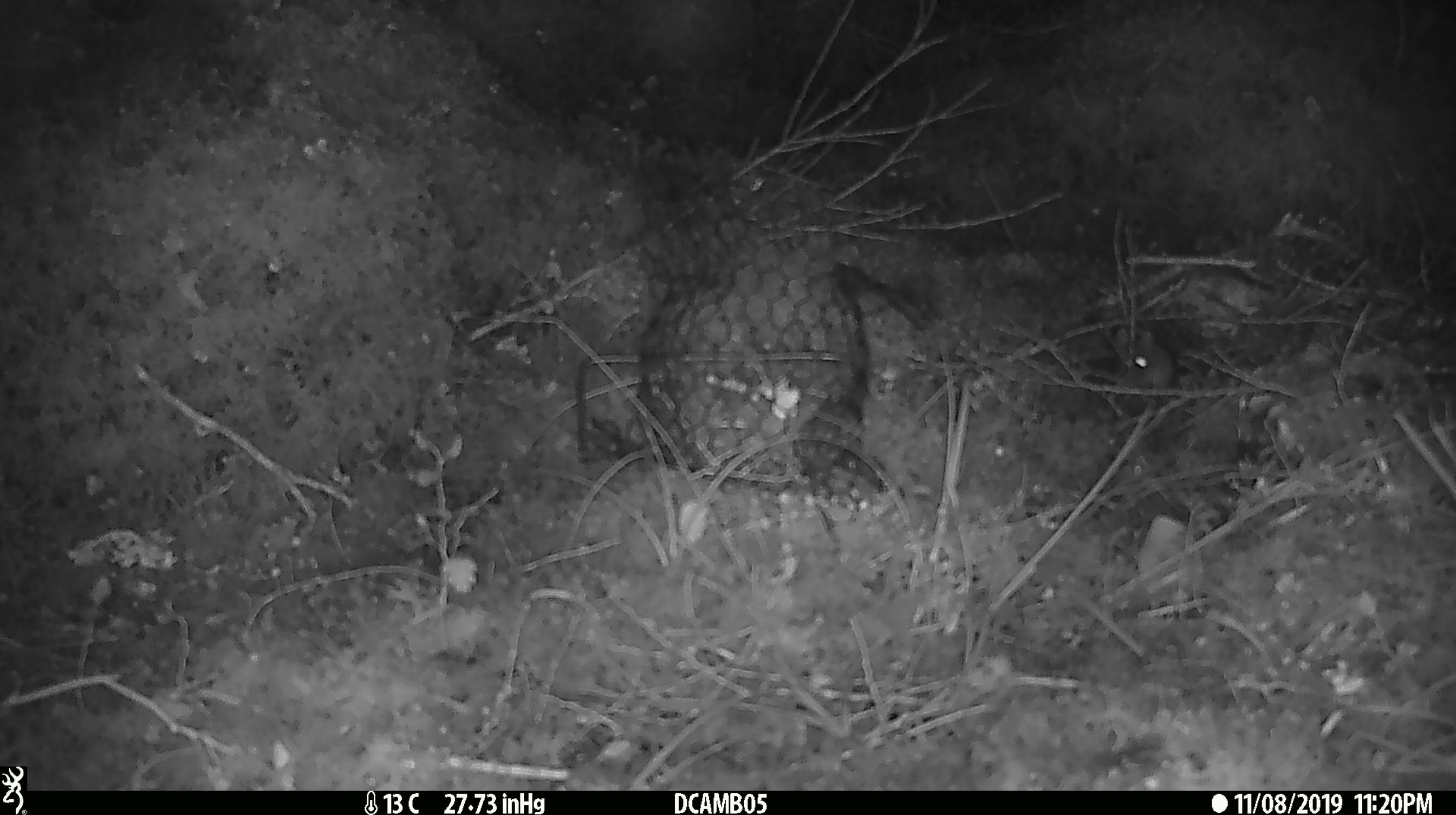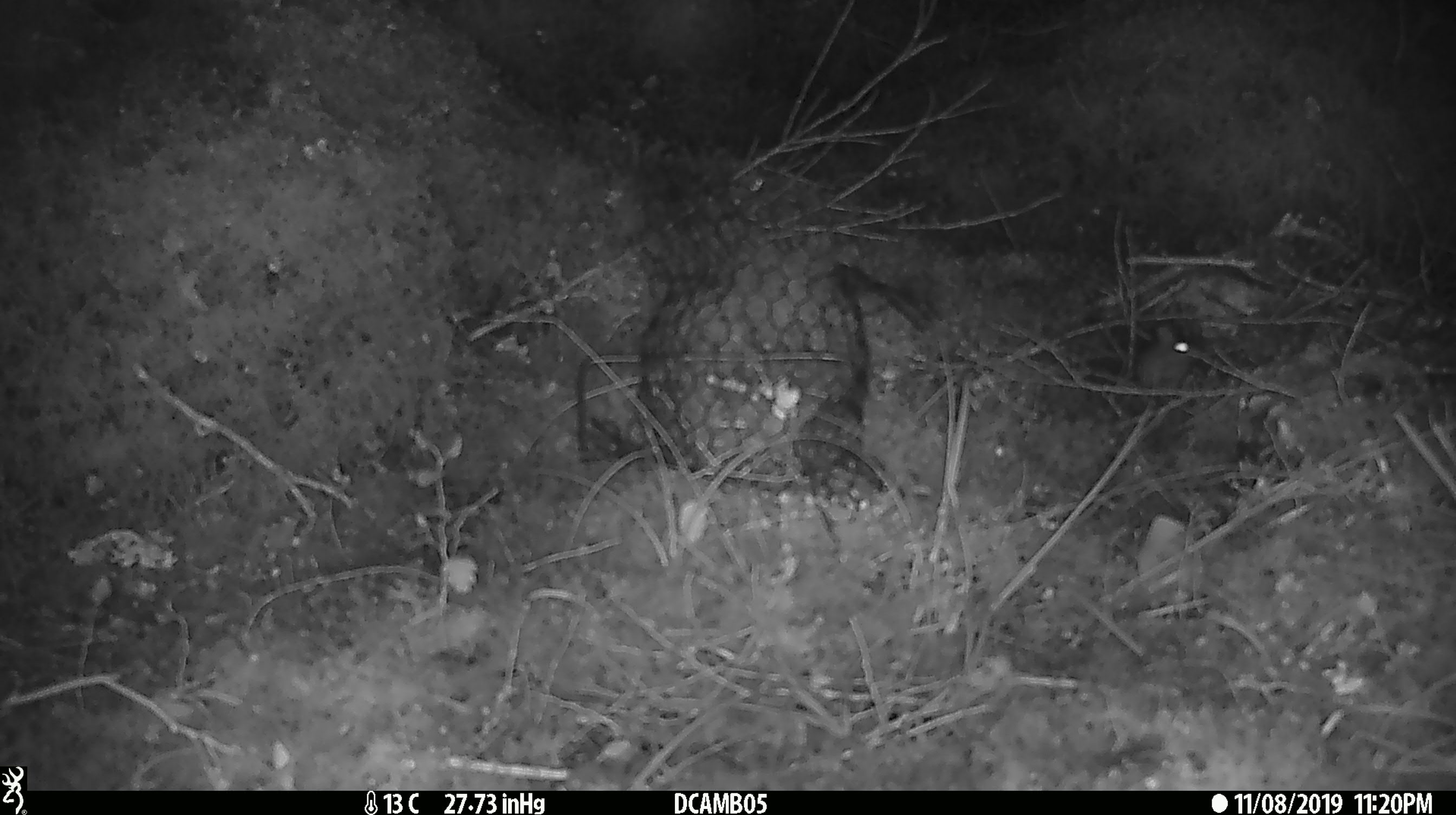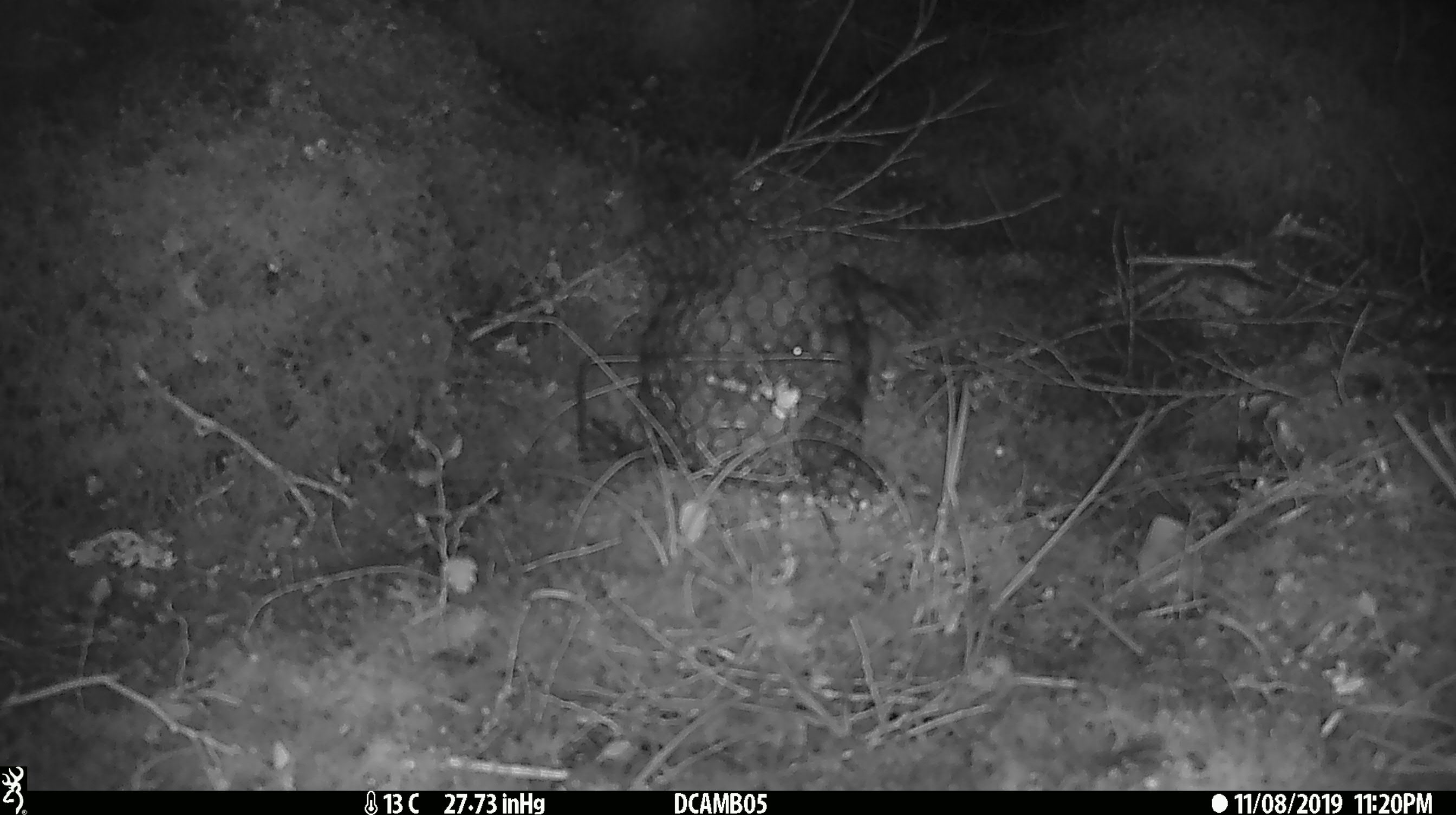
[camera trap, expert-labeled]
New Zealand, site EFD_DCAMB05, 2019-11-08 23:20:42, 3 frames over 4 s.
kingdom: Animalia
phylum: Chordata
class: Mammalia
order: Rodentia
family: Muridae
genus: Mus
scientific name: Mus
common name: mouse